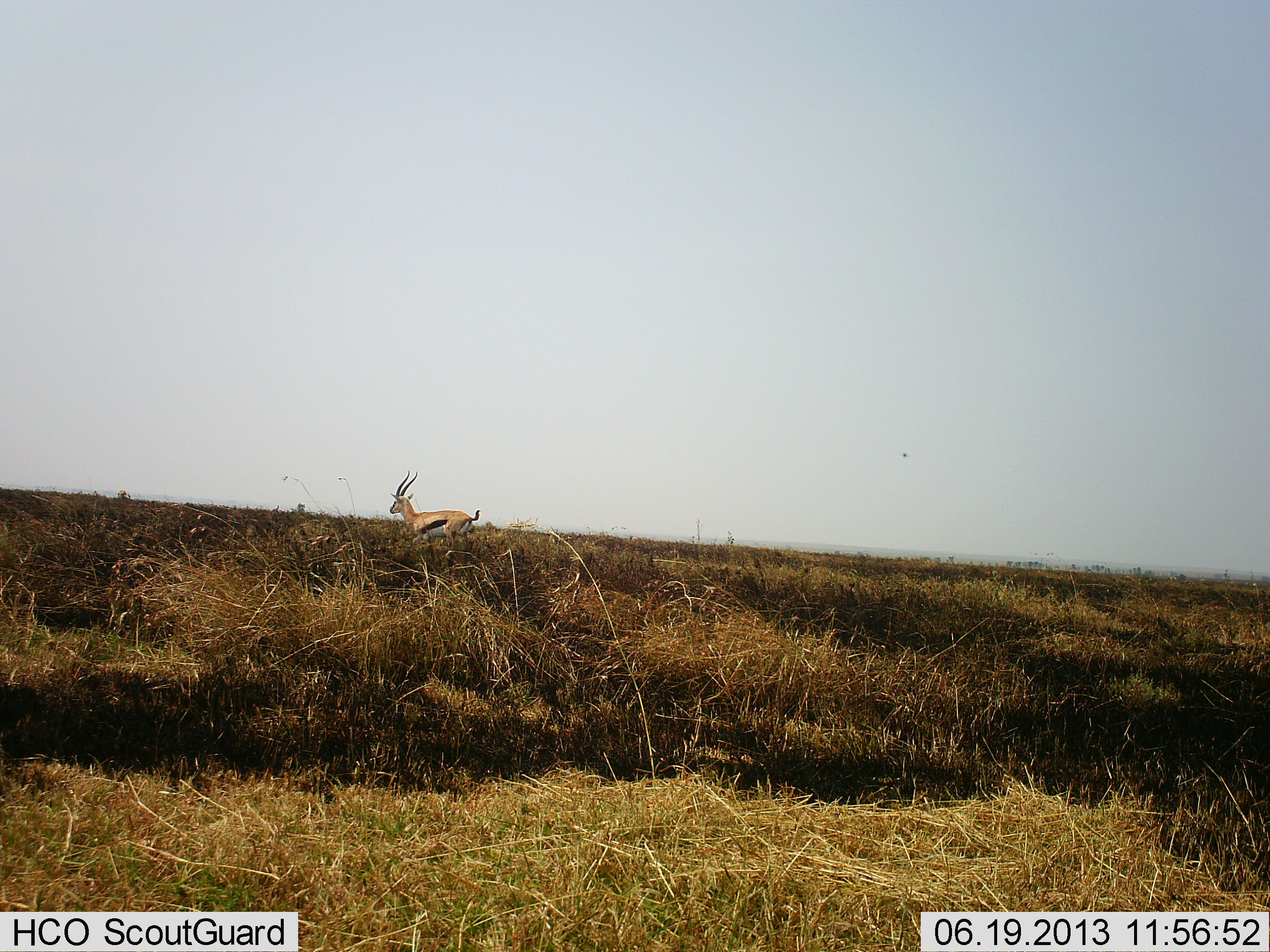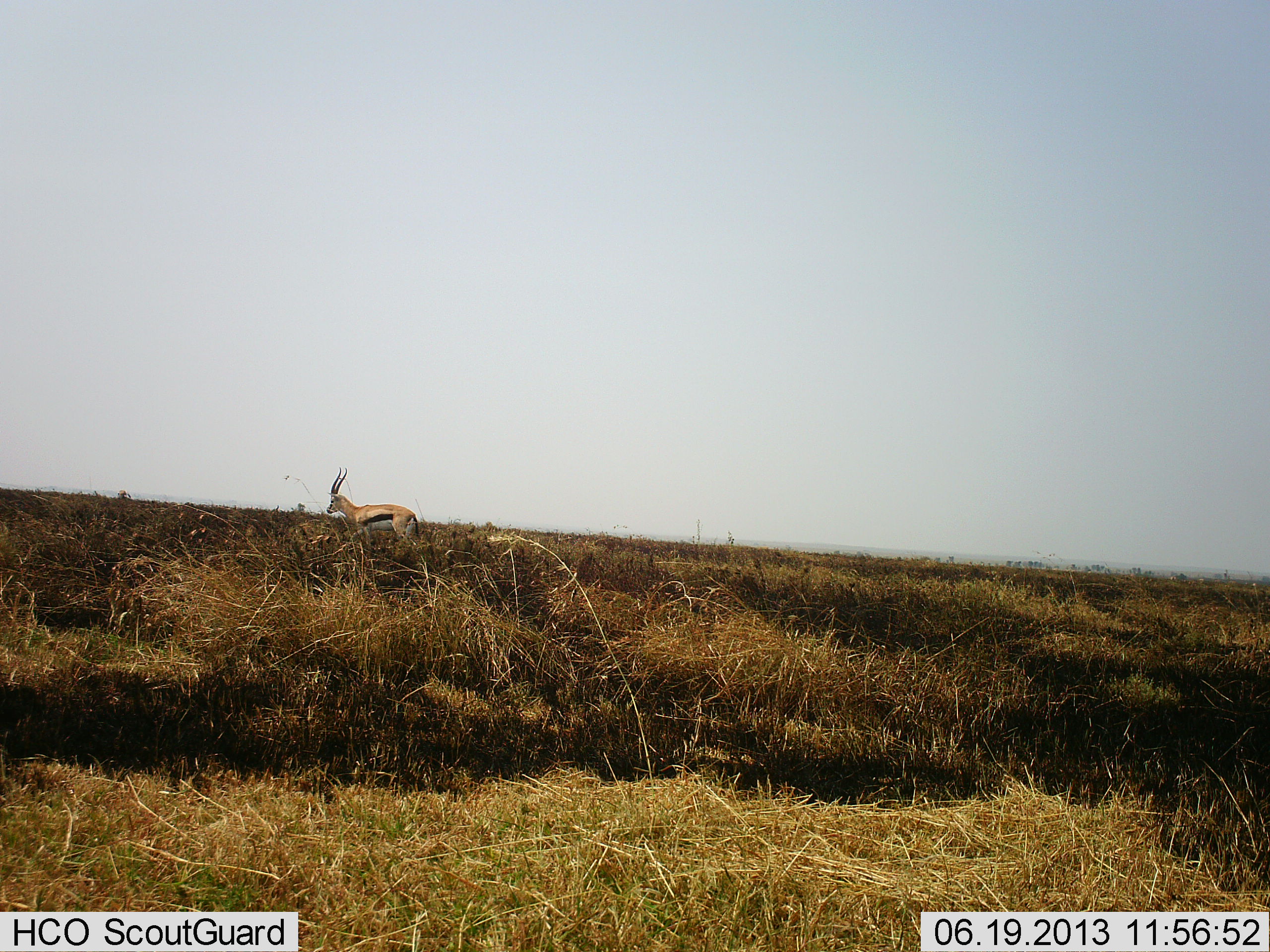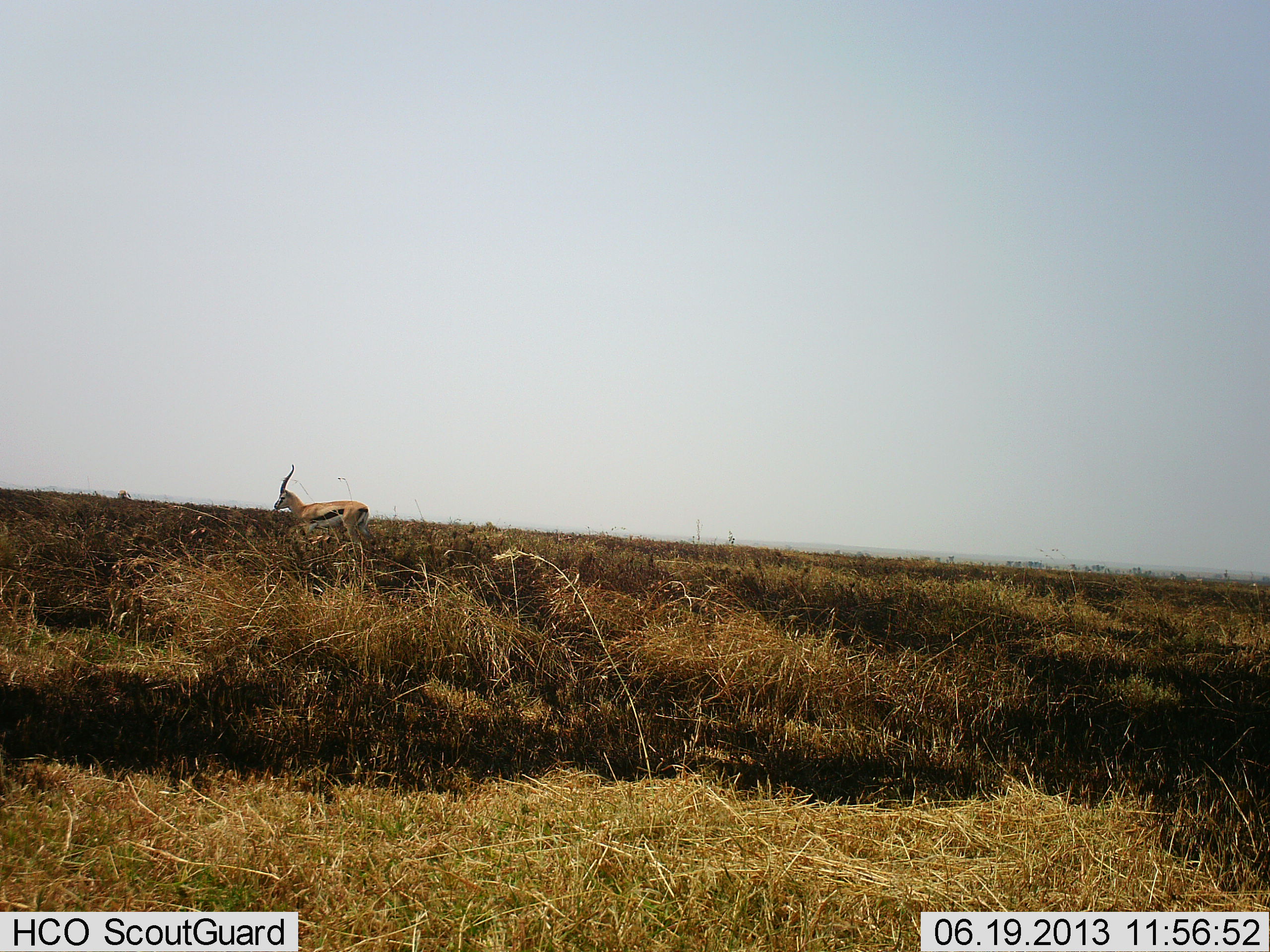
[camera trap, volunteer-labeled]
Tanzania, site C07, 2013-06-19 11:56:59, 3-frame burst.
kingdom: Animalia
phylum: Chordata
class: Mammalia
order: Artiodactyla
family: Bovidae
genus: Eudorcas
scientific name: Eudorcas thomsonii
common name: thomson's gazelle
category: gazellethomsons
Gazellethomsons (thomson's gazelle) (Eudorcas thomsonii), count 1. Behavior (volunteer vote fractions): standing 20%, resting 0%, moving 90%, interacting 0%. Young present (vote fraction): 0%. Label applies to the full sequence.